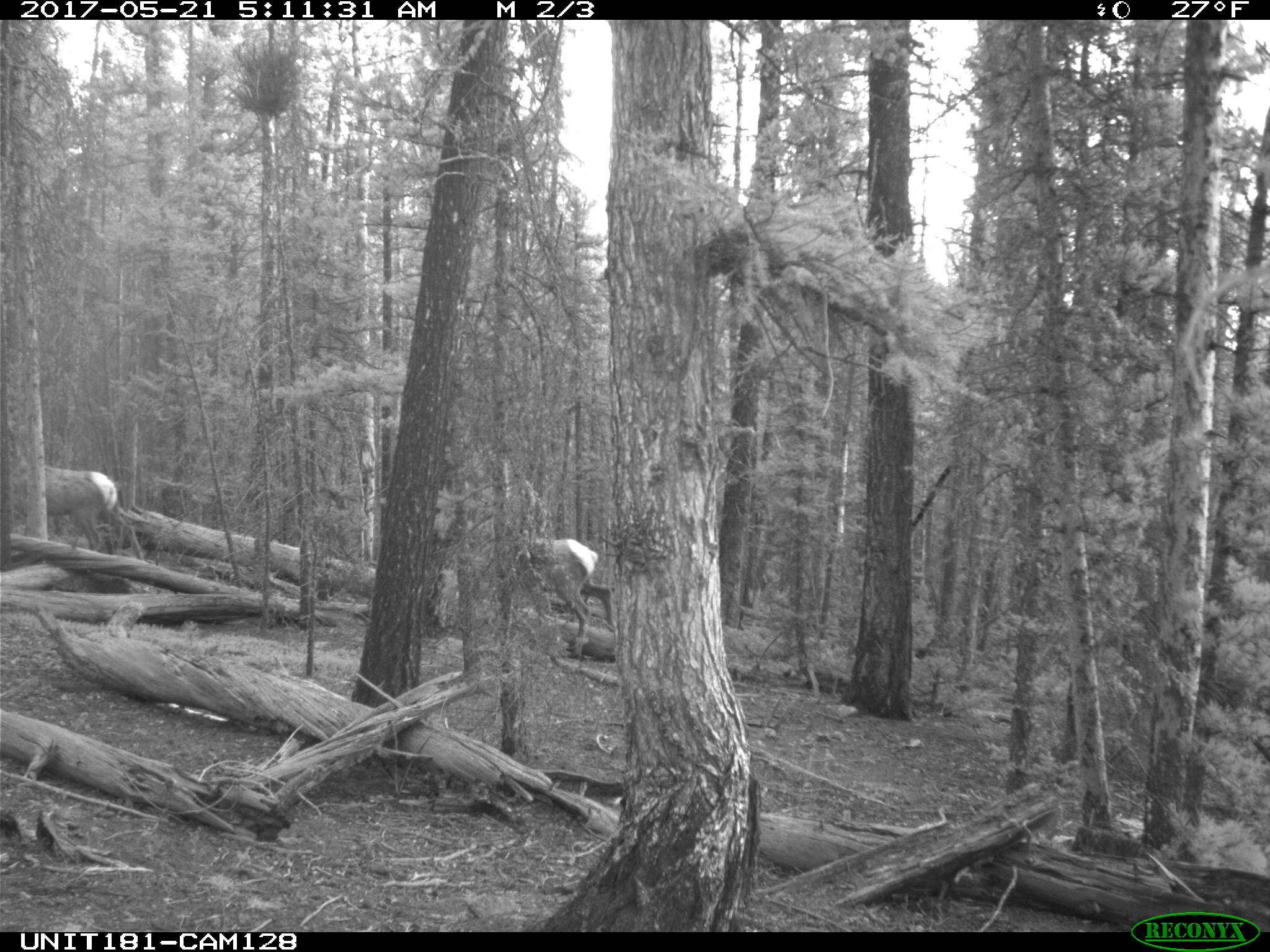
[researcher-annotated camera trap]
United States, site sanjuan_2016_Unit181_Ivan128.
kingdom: Animalia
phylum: Chordata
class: Mammalia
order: Artiodactyla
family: Cervidae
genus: Cervus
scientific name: Cervus elaphus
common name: red deer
Cervus elaphus (red deer).